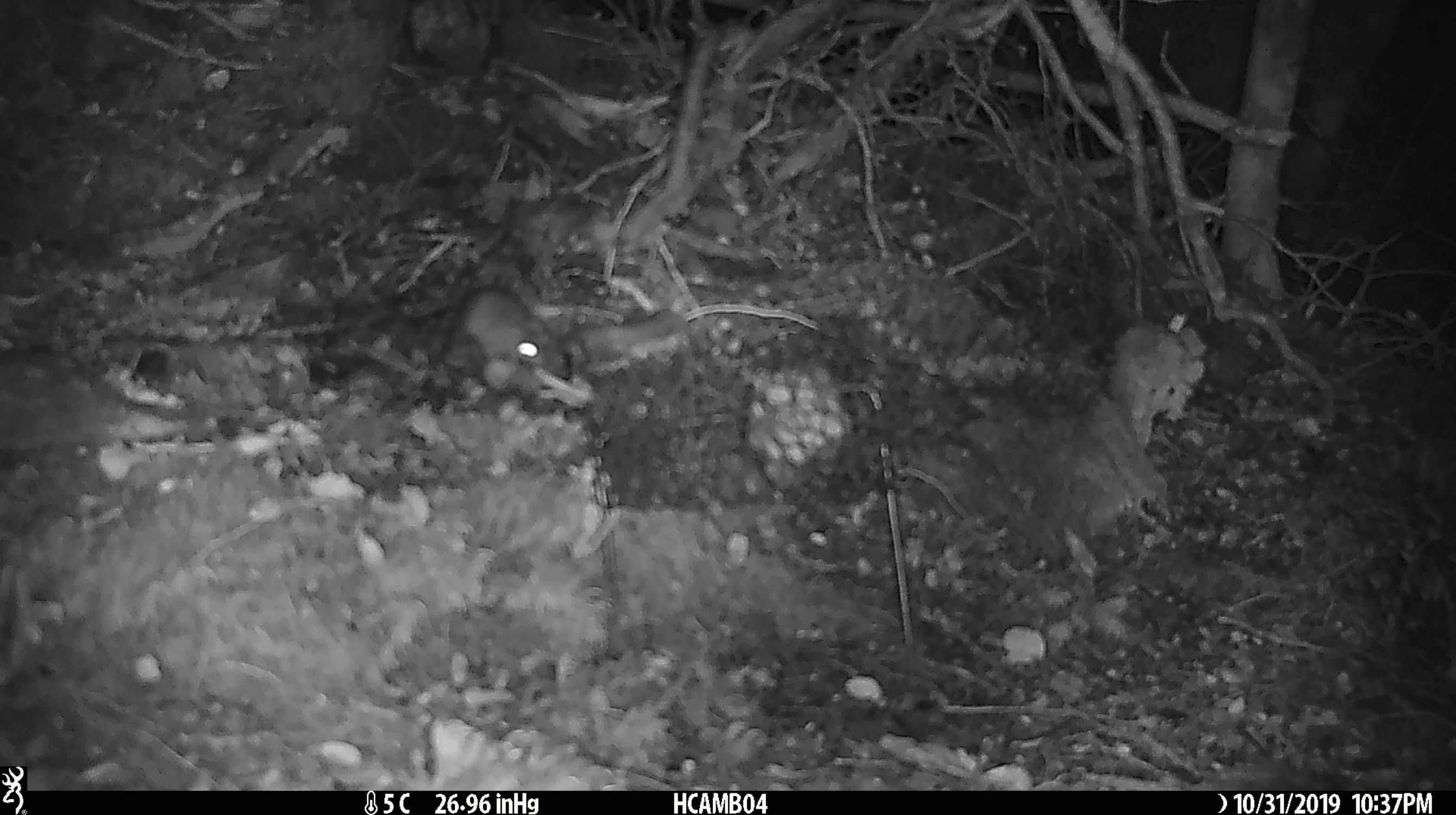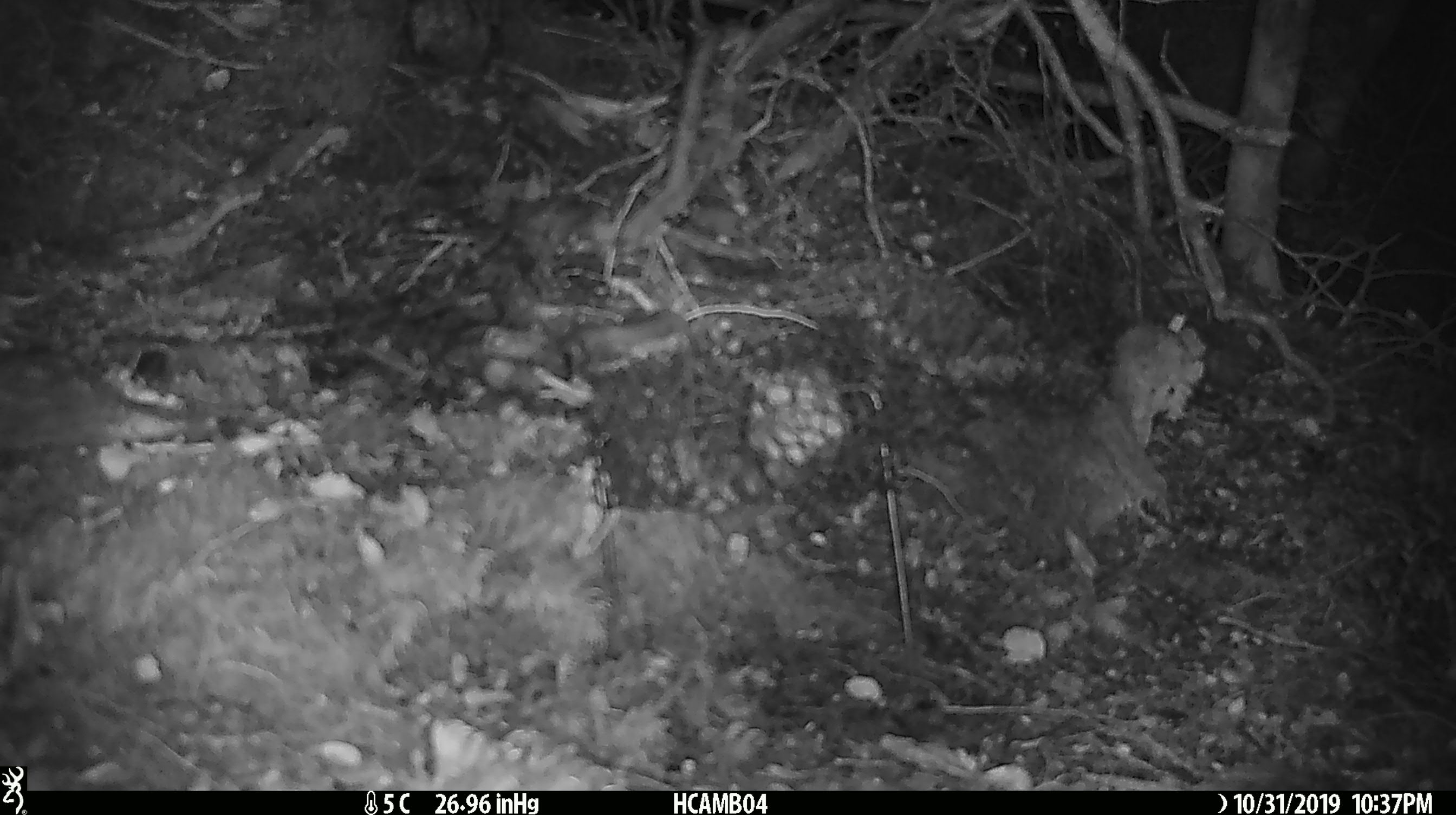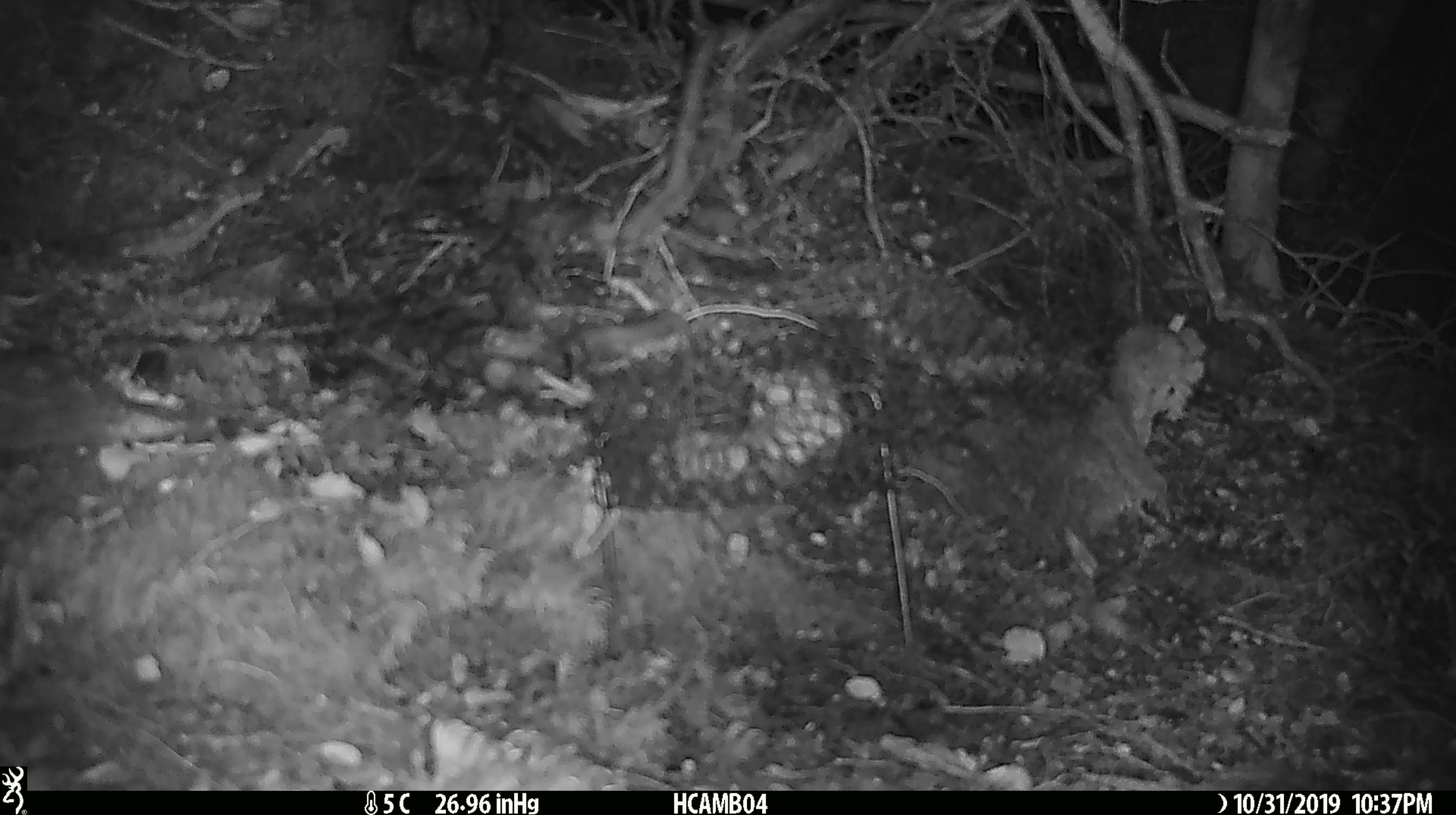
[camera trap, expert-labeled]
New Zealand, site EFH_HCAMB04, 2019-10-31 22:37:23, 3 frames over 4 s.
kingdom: Animalia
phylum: Chordata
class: Mammalia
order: Rodentia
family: Muridae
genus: Mus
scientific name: Mus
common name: mouse